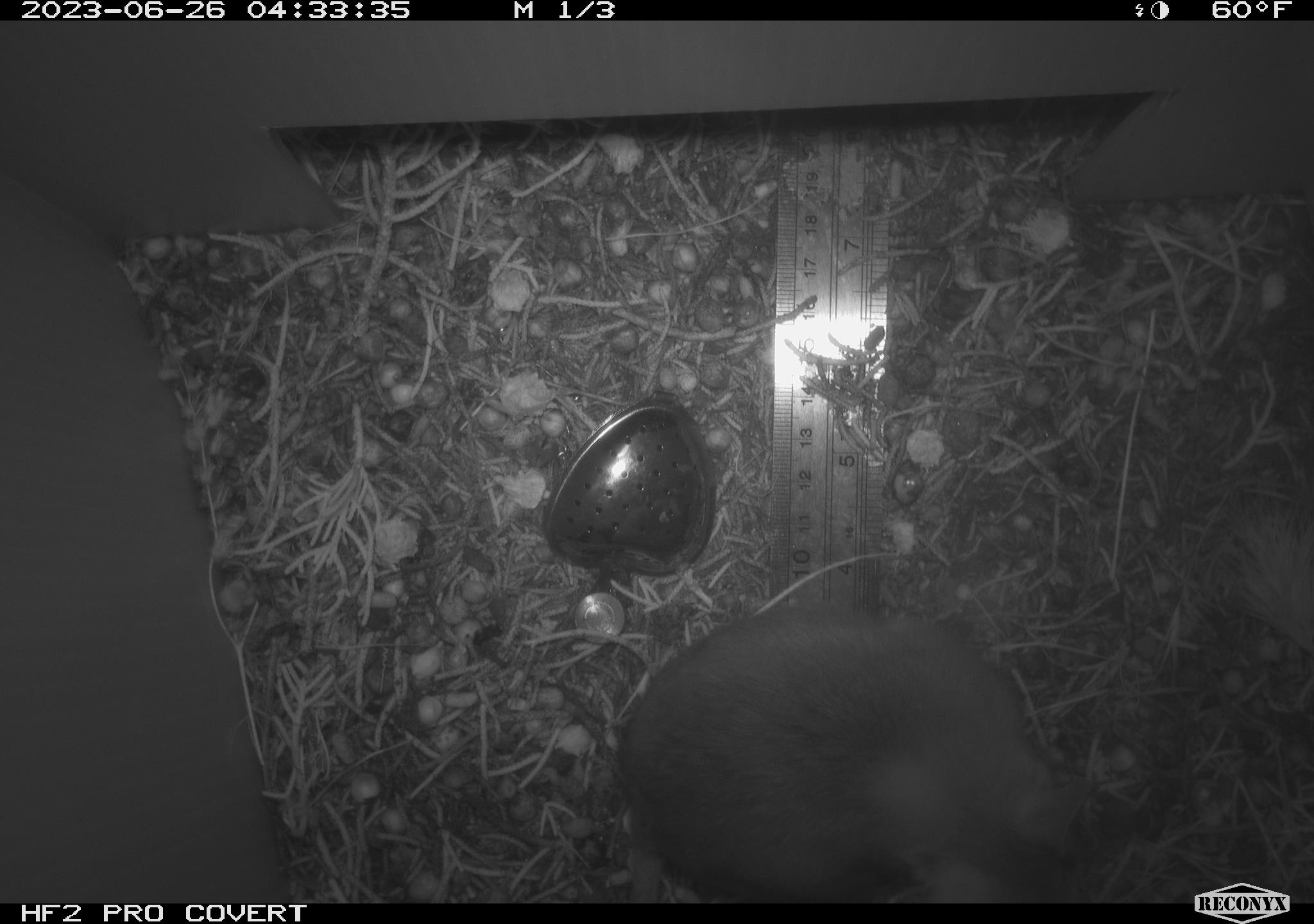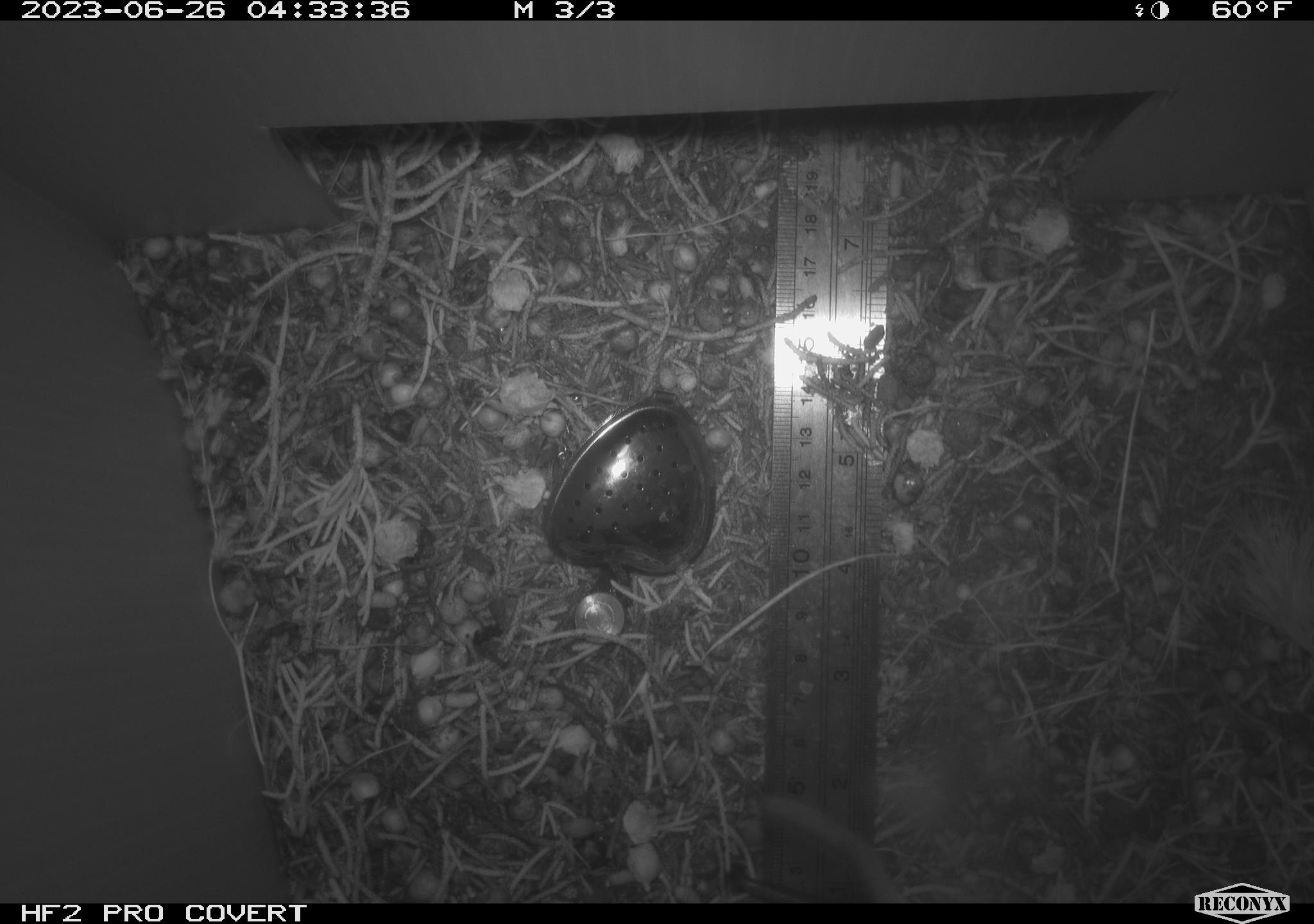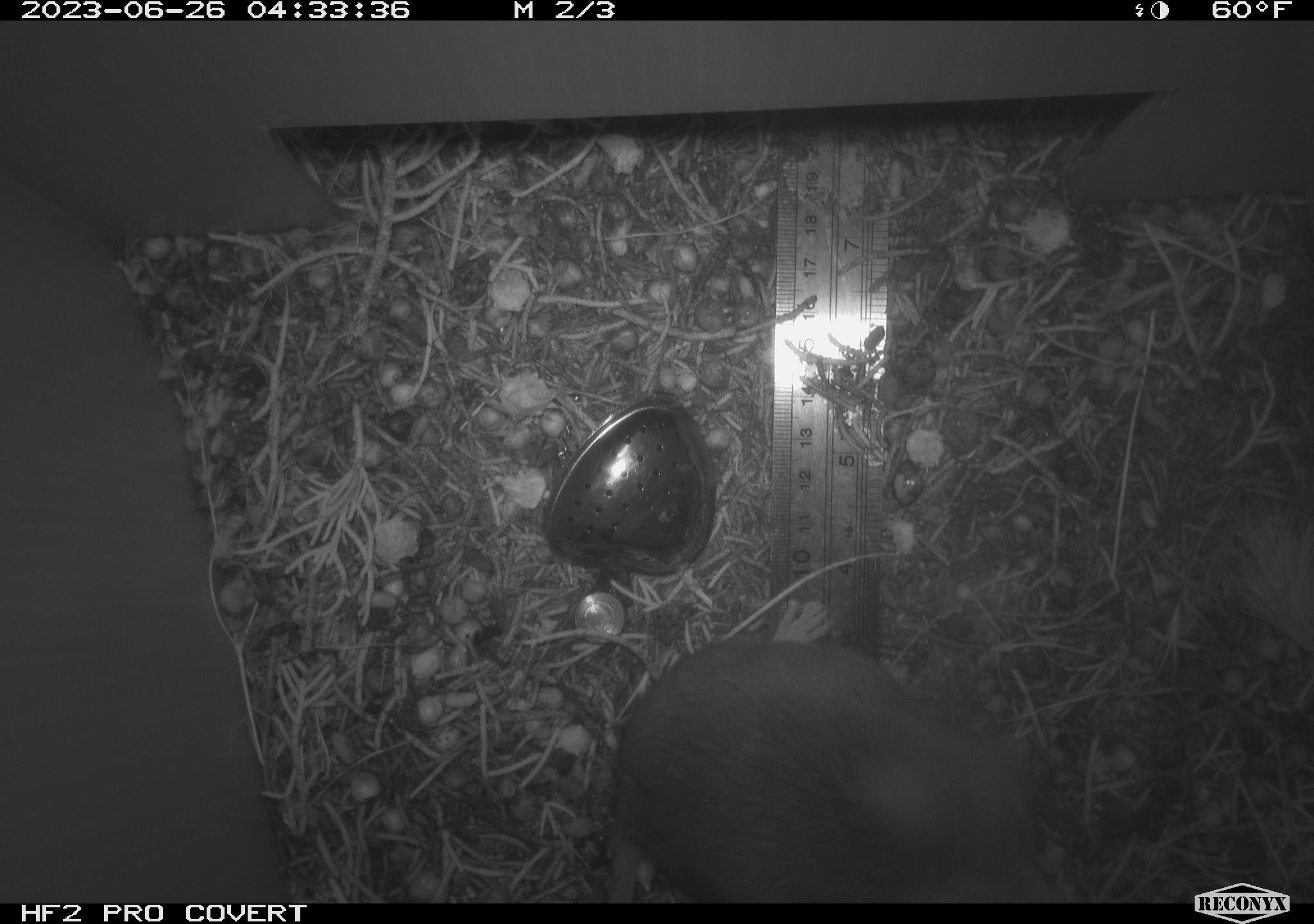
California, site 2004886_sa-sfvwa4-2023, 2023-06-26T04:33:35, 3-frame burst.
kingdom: Animalia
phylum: Chordata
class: Mammalia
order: Rodentia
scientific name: Rodentia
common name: rodent